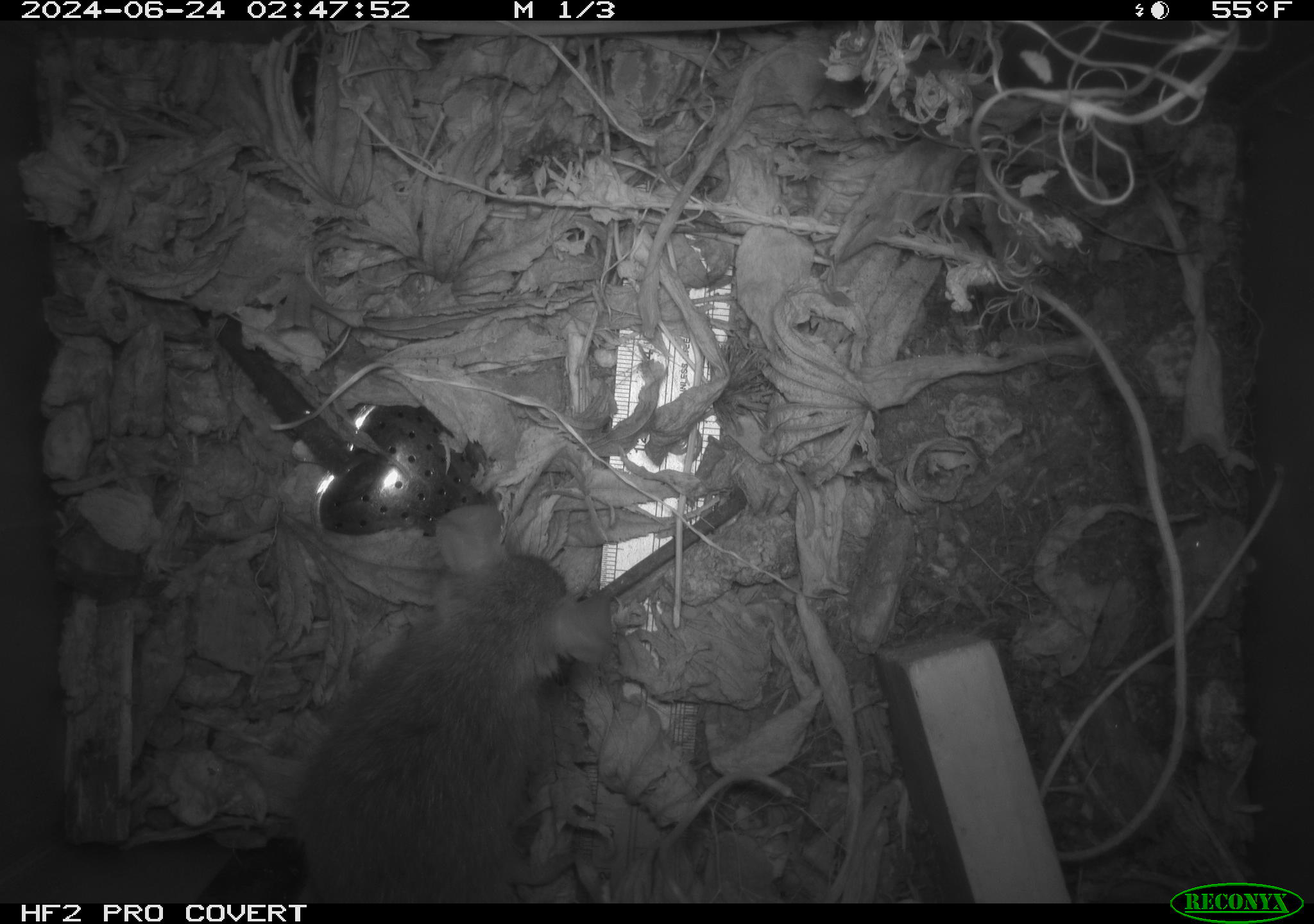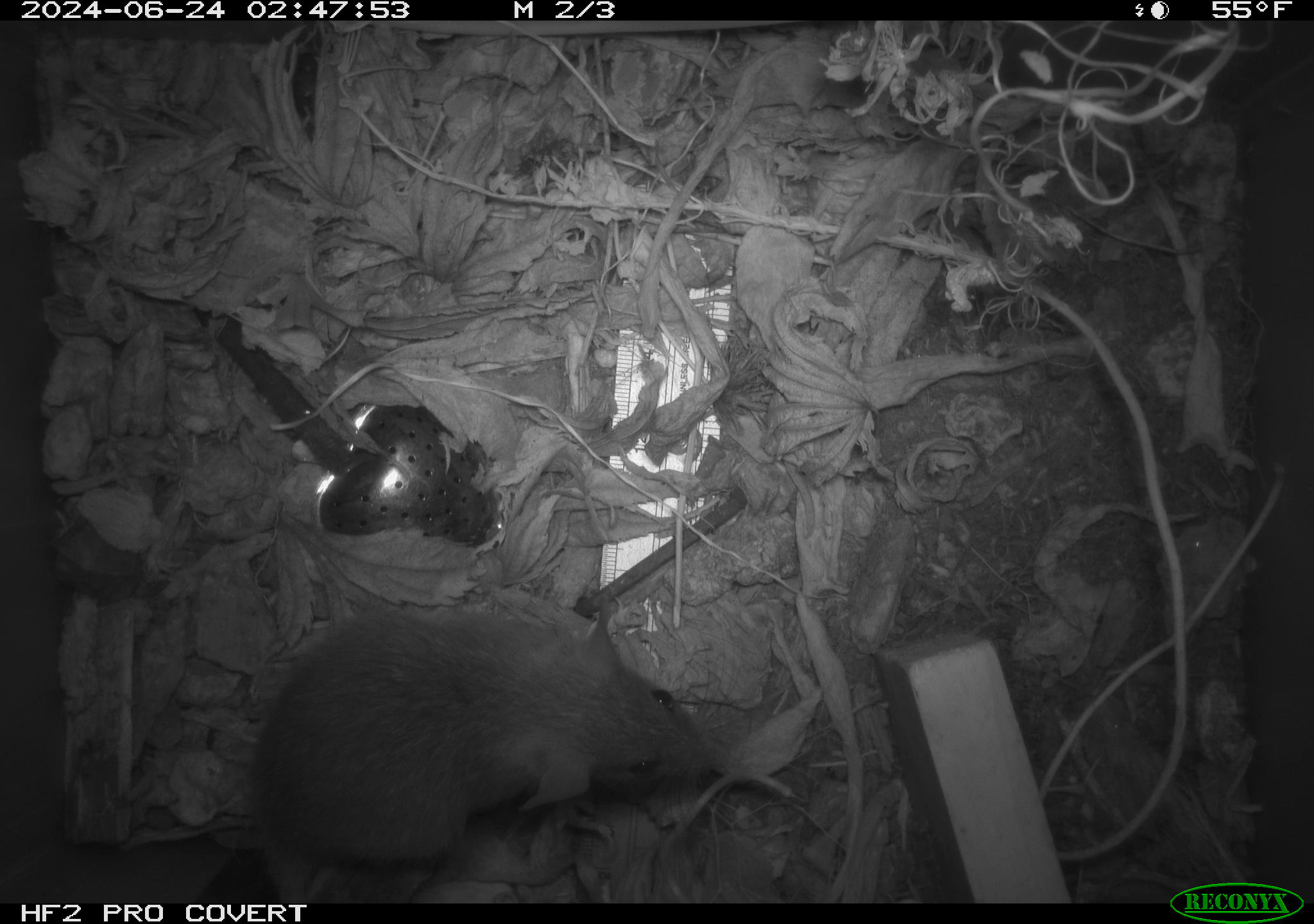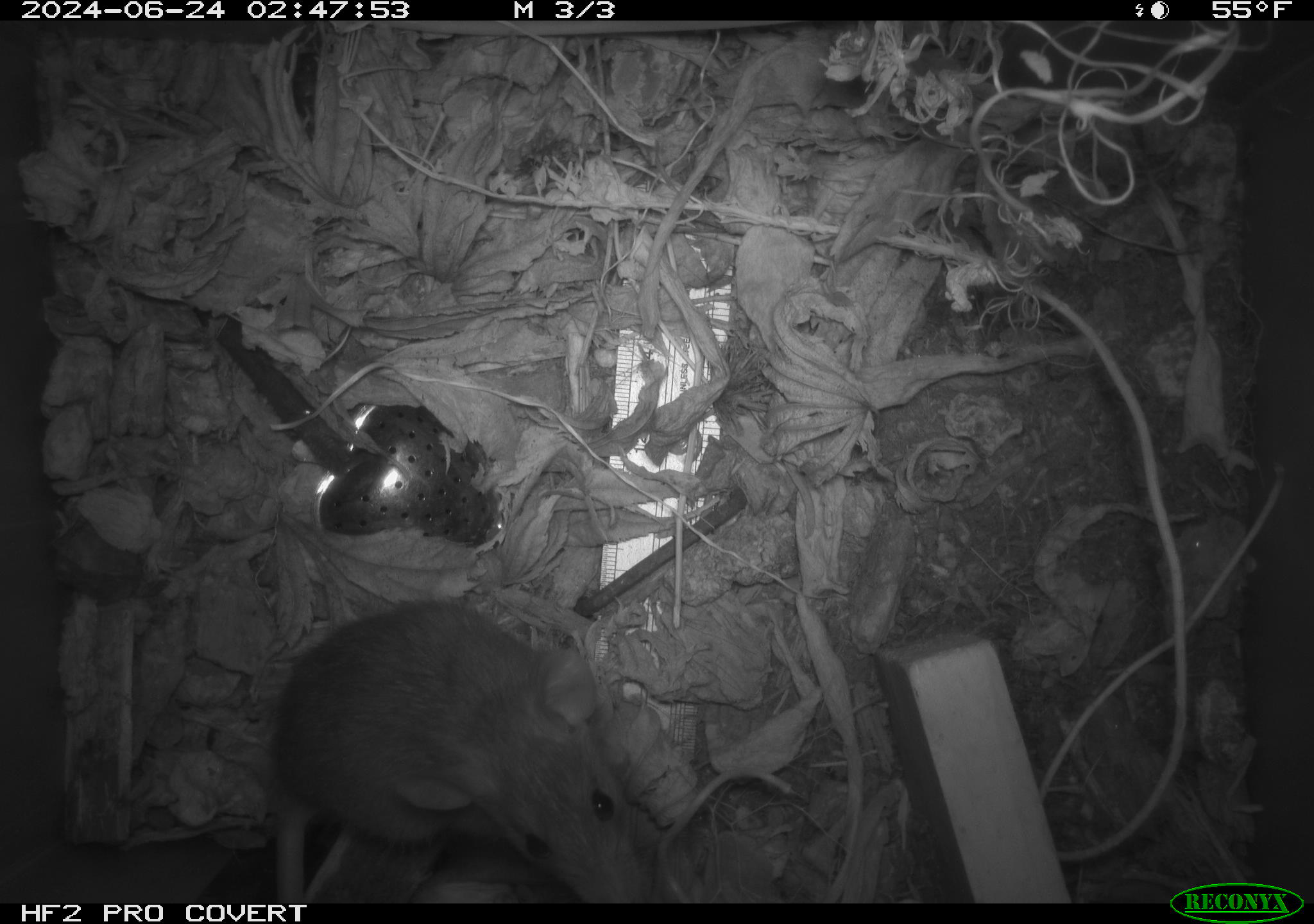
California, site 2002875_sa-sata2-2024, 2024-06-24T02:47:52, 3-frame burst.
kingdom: Animalia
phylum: Chordata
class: Mammalia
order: Rodentia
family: Muridae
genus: Rattus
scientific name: Rattus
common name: rat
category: rattus species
Rattus species (rat) (Rattus).